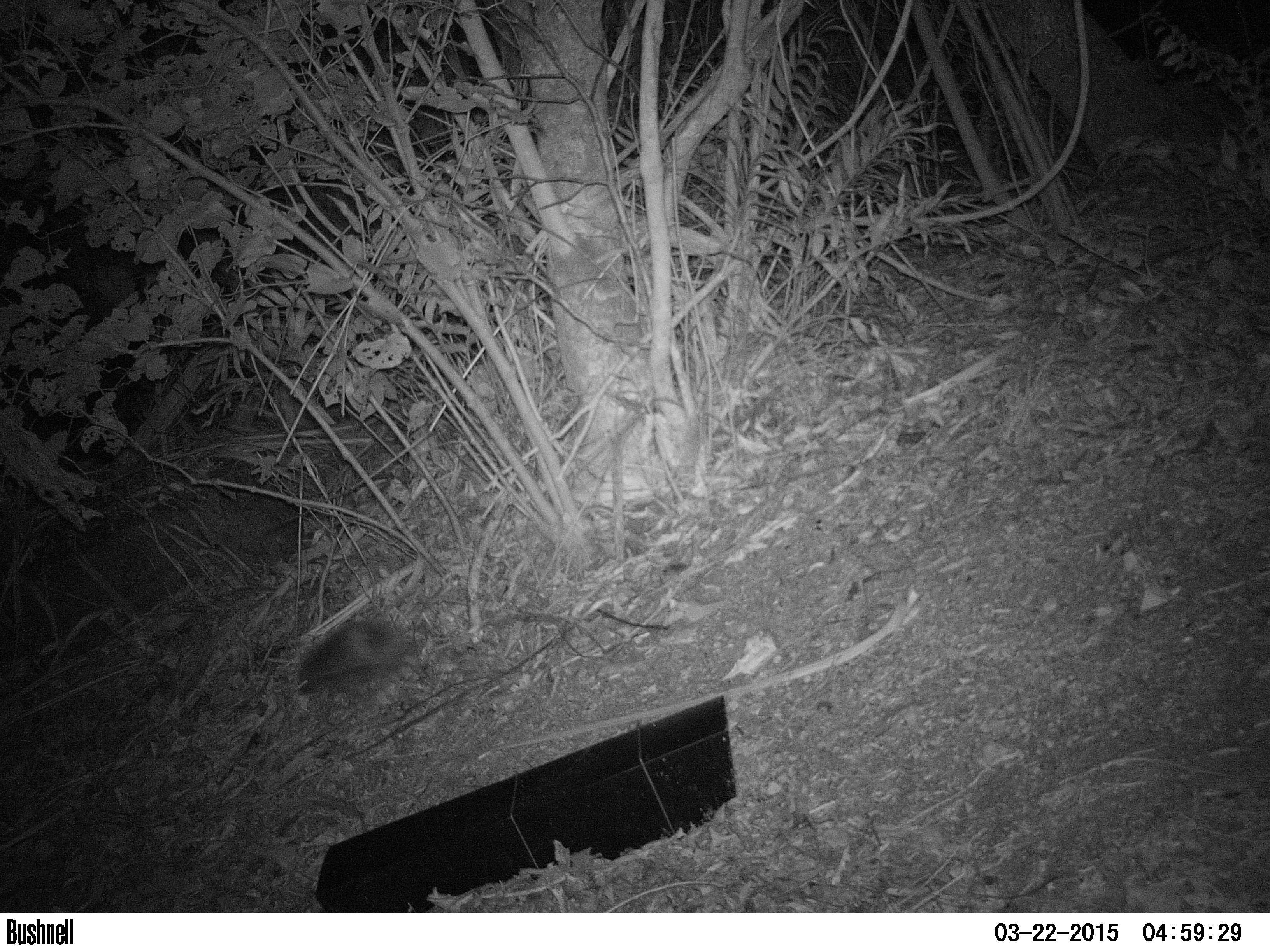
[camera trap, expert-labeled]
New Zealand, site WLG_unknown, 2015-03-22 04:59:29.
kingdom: Animalia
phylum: Chordata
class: Mammalia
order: Eulipotyphla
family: Erinaceidae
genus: Erinaceus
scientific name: Erinaceus europaeus europaeus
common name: european hedgehog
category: hedgehog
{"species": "hedgehog (european hedgehog) (Erinaceus europaeus europaeus)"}